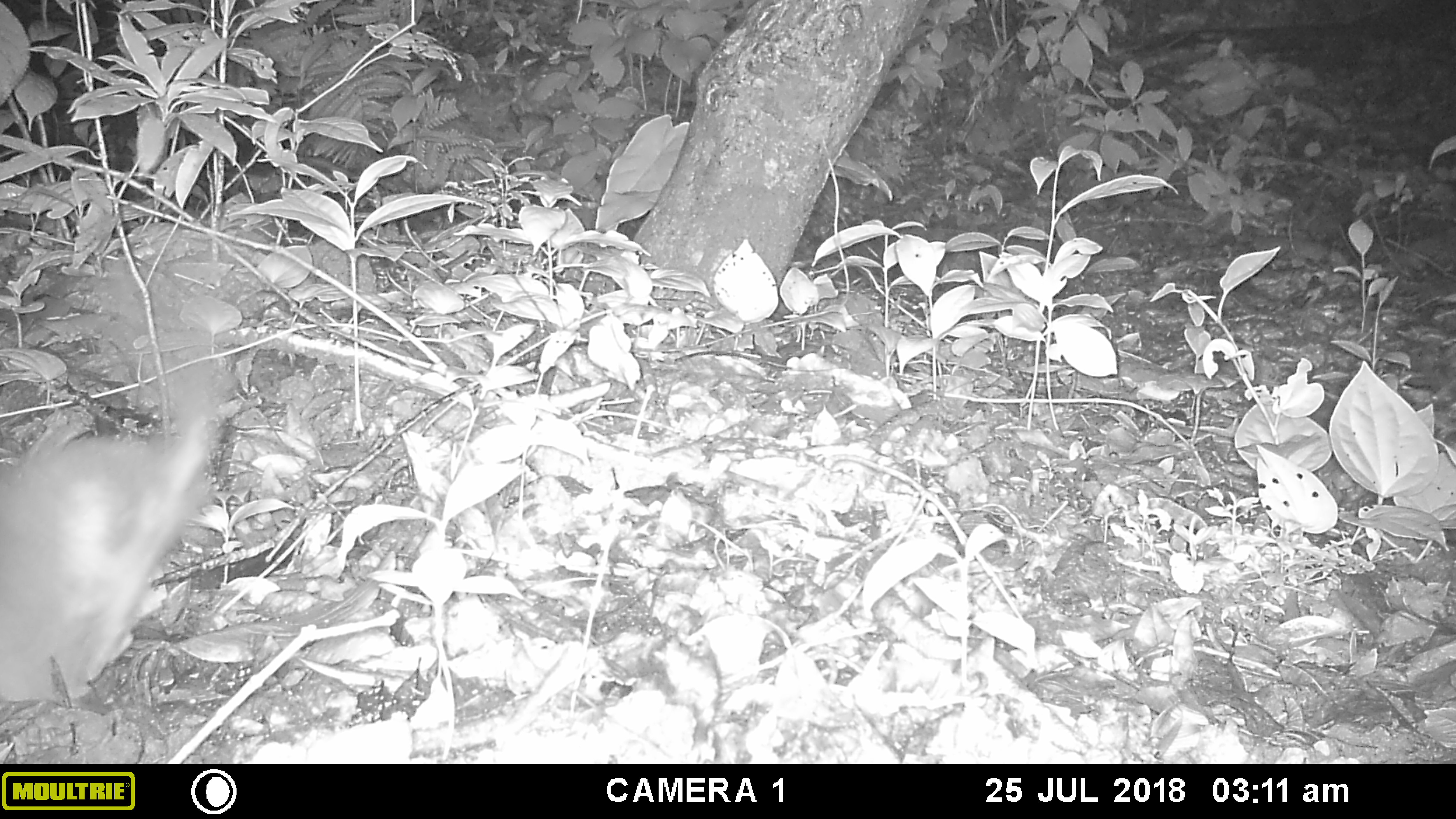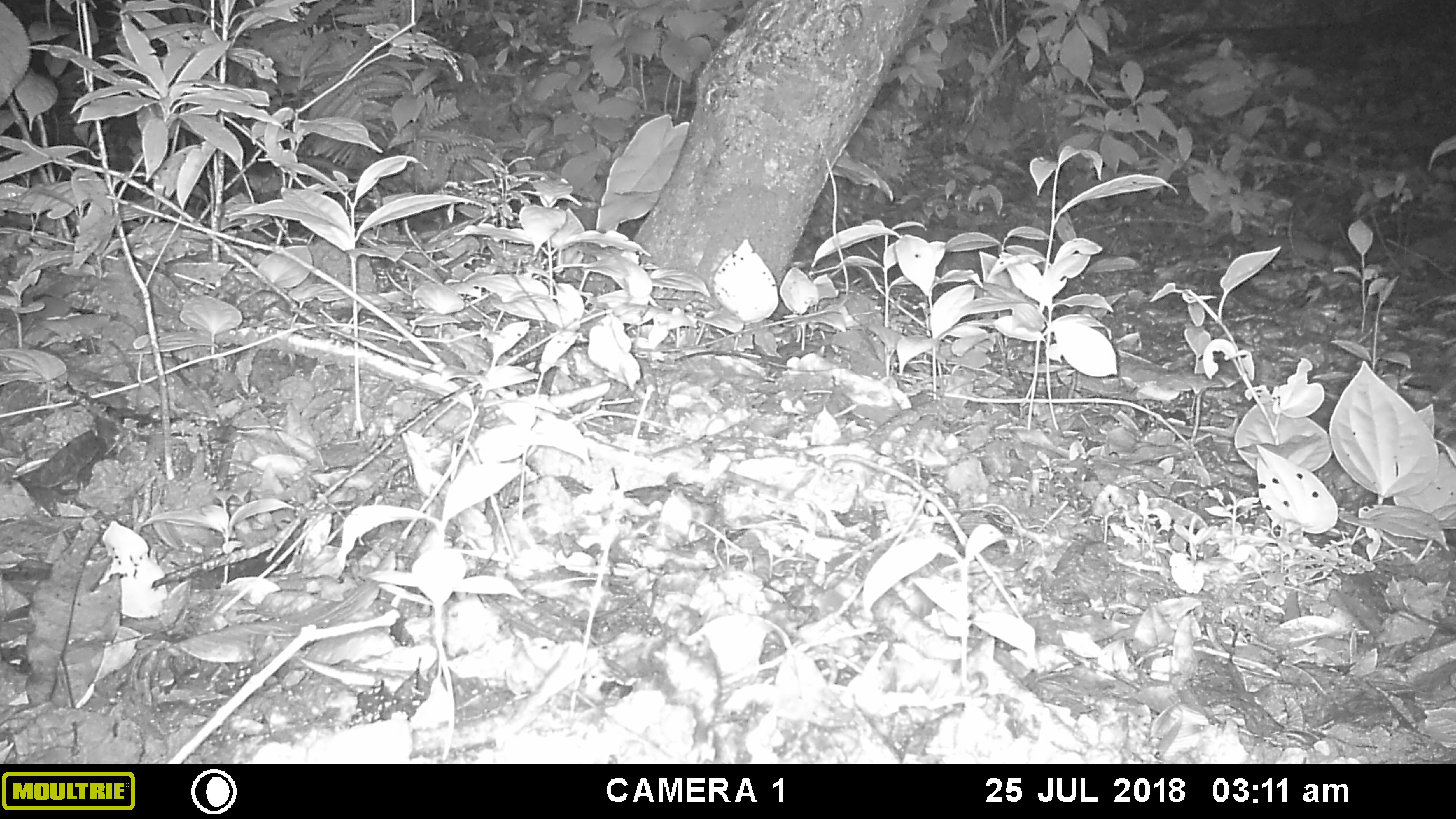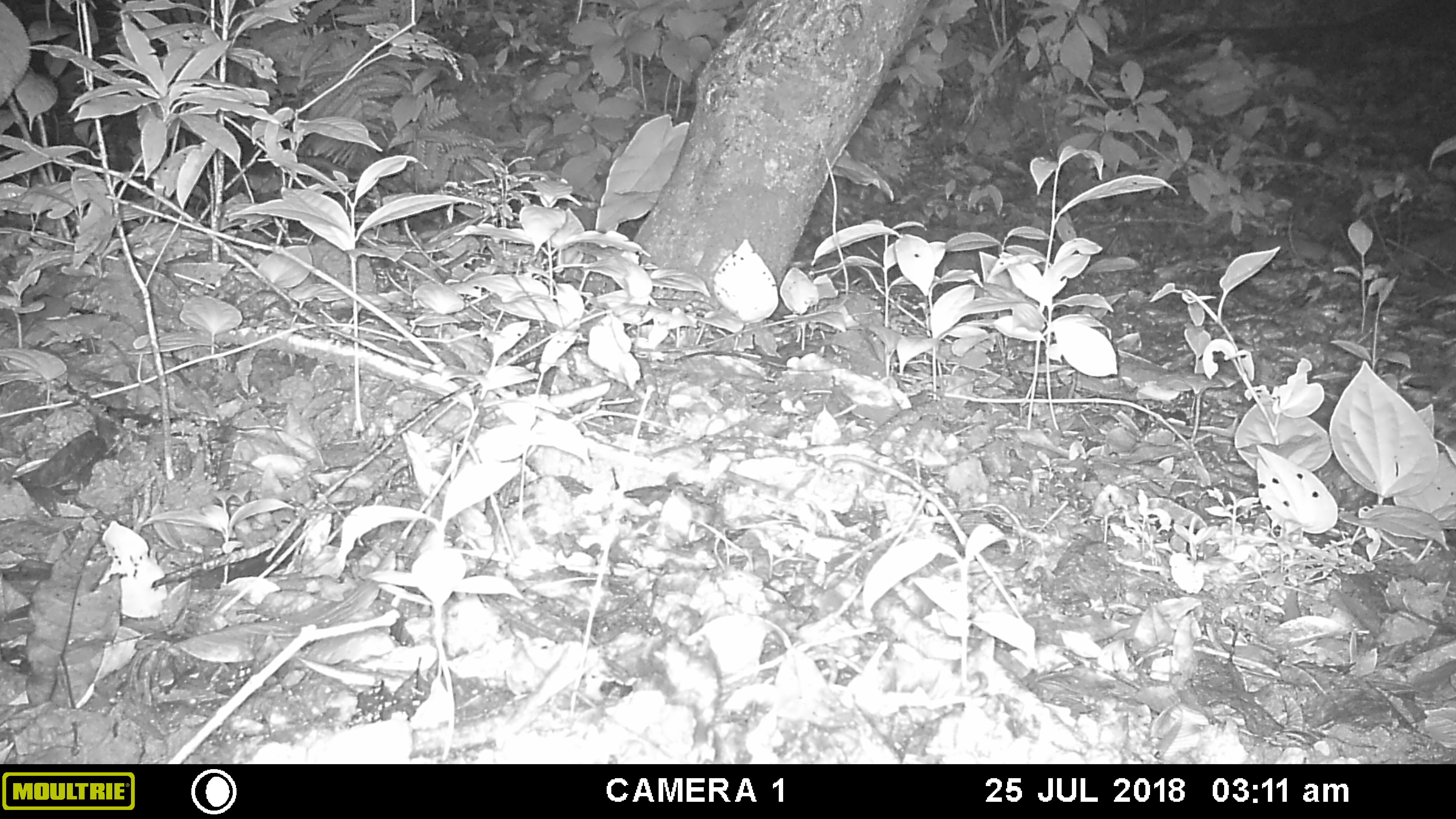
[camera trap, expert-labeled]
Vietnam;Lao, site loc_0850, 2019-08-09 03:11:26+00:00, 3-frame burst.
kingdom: Animalia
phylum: Chordata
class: Mammalia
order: Carnivora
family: Mustelidae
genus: Melogale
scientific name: Melogale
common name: ferret badger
Ferret badger (Melogale). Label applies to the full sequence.